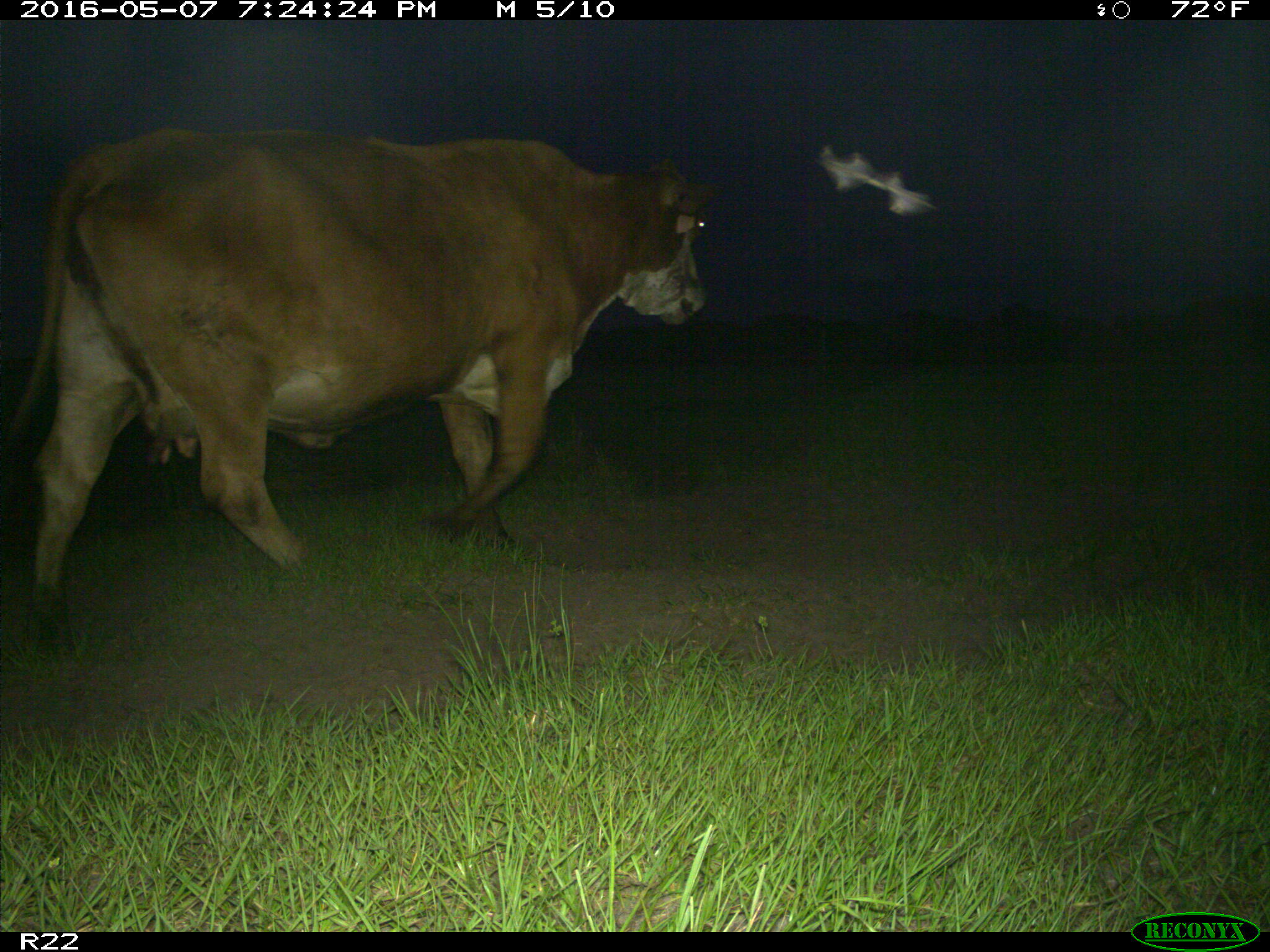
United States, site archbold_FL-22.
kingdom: Animalia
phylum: Chordata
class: Mammalia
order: Artiodactyla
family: Bovidae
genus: Bos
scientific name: Bos taurus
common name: domestic cow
Bos taurus (domestic cow).